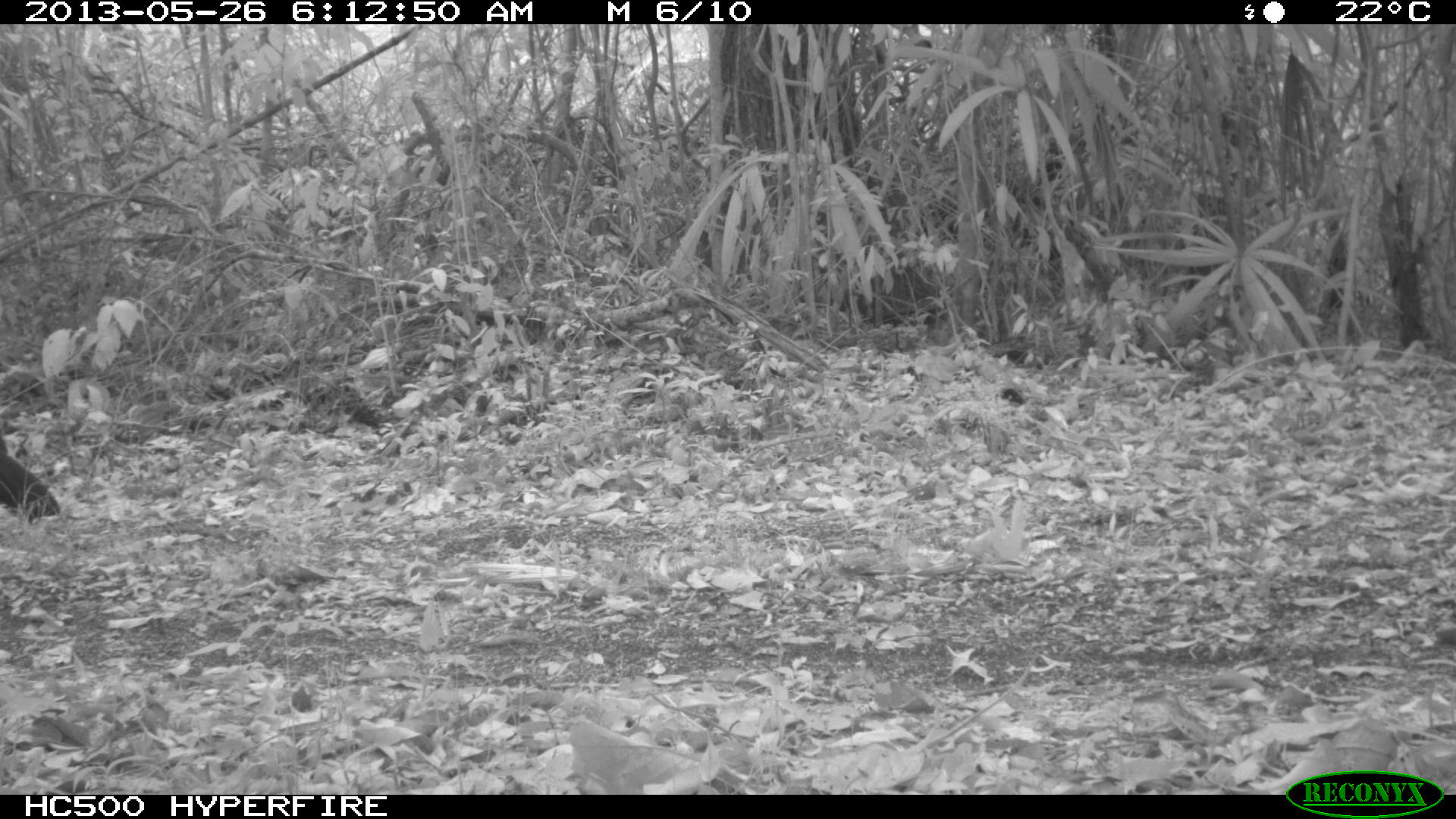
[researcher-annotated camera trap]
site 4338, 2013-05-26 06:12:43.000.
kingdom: Animalia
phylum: Chordata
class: Aves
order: Galliformes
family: Cracidae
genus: Crax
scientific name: Crax rubra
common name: great curassow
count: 1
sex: male